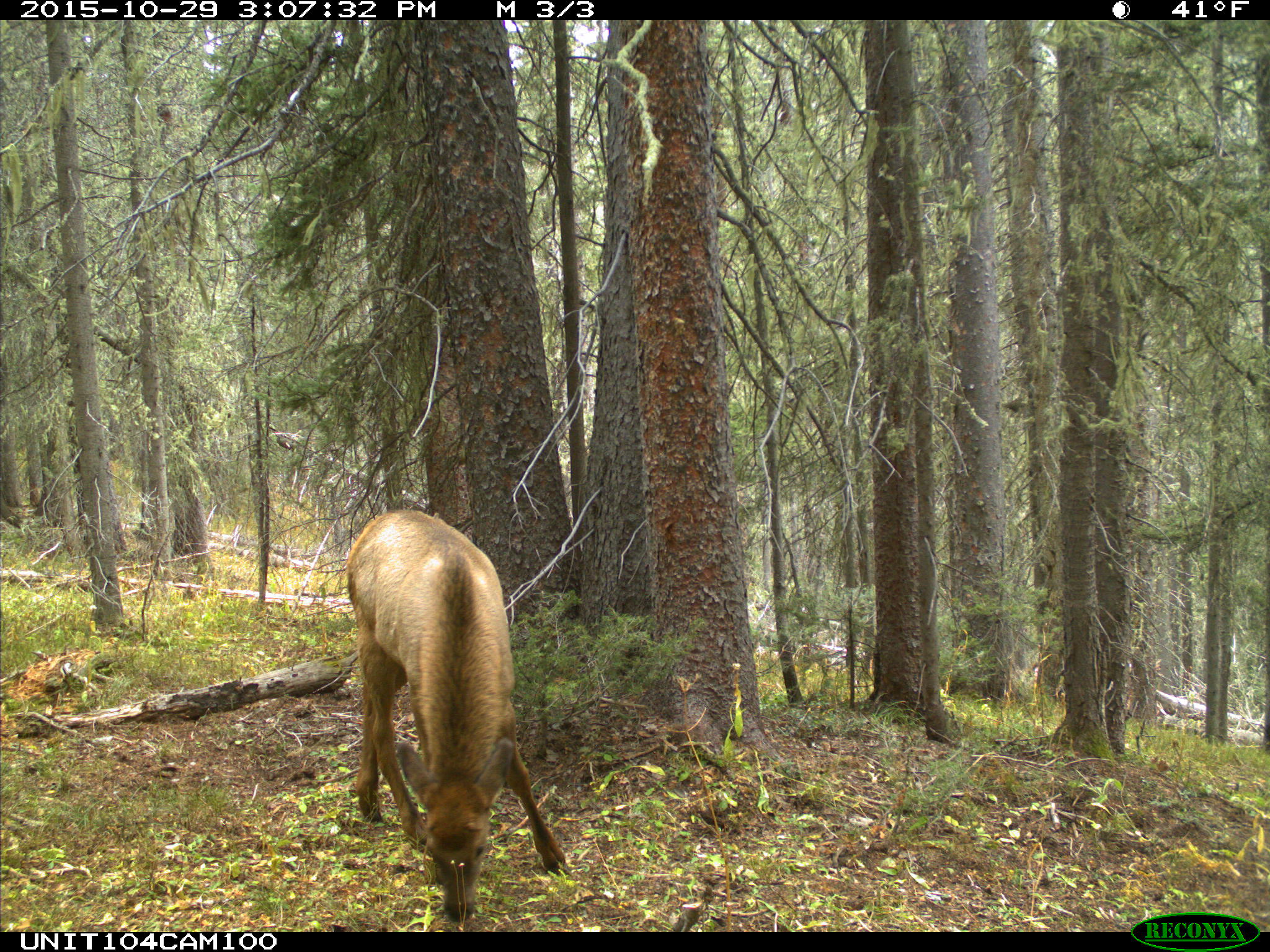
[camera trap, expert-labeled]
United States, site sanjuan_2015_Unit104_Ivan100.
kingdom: Animalia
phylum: Chordata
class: Mammalia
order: Artiodactyla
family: Cervidae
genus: Cervus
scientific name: Cervus elaphus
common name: red deer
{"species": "Cervus elaphus (red deer)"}